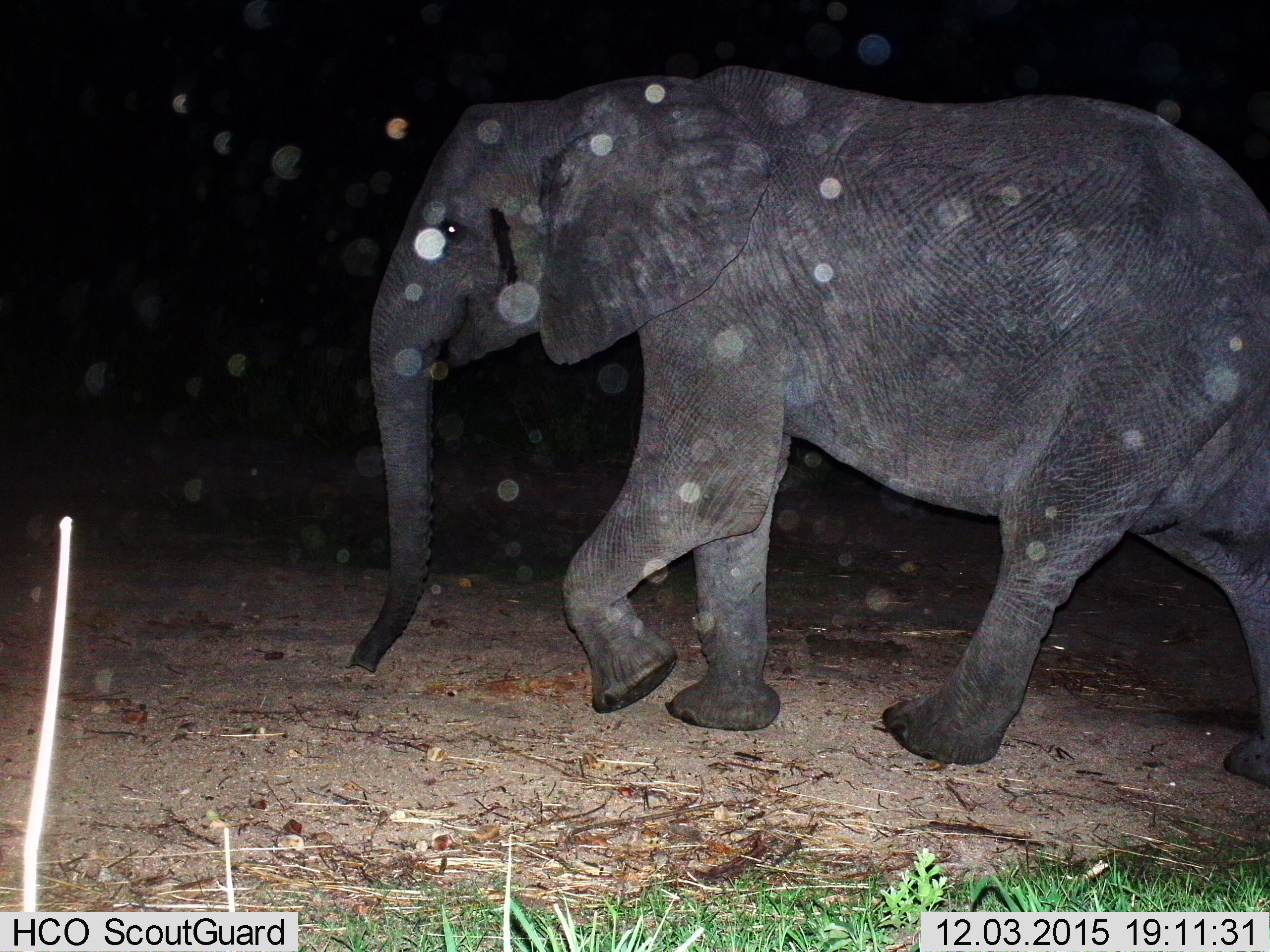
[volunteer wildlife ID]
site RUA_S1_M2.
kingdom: Animalia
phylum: Chordata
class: Mammalia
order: Proboscidea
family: Elephantidae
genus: Loxodonta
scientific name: Loxodonta africana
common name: african bush elephant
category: elephant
Elephant (african bush elephant) (Loxodonta africana), count 1. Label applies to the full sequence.